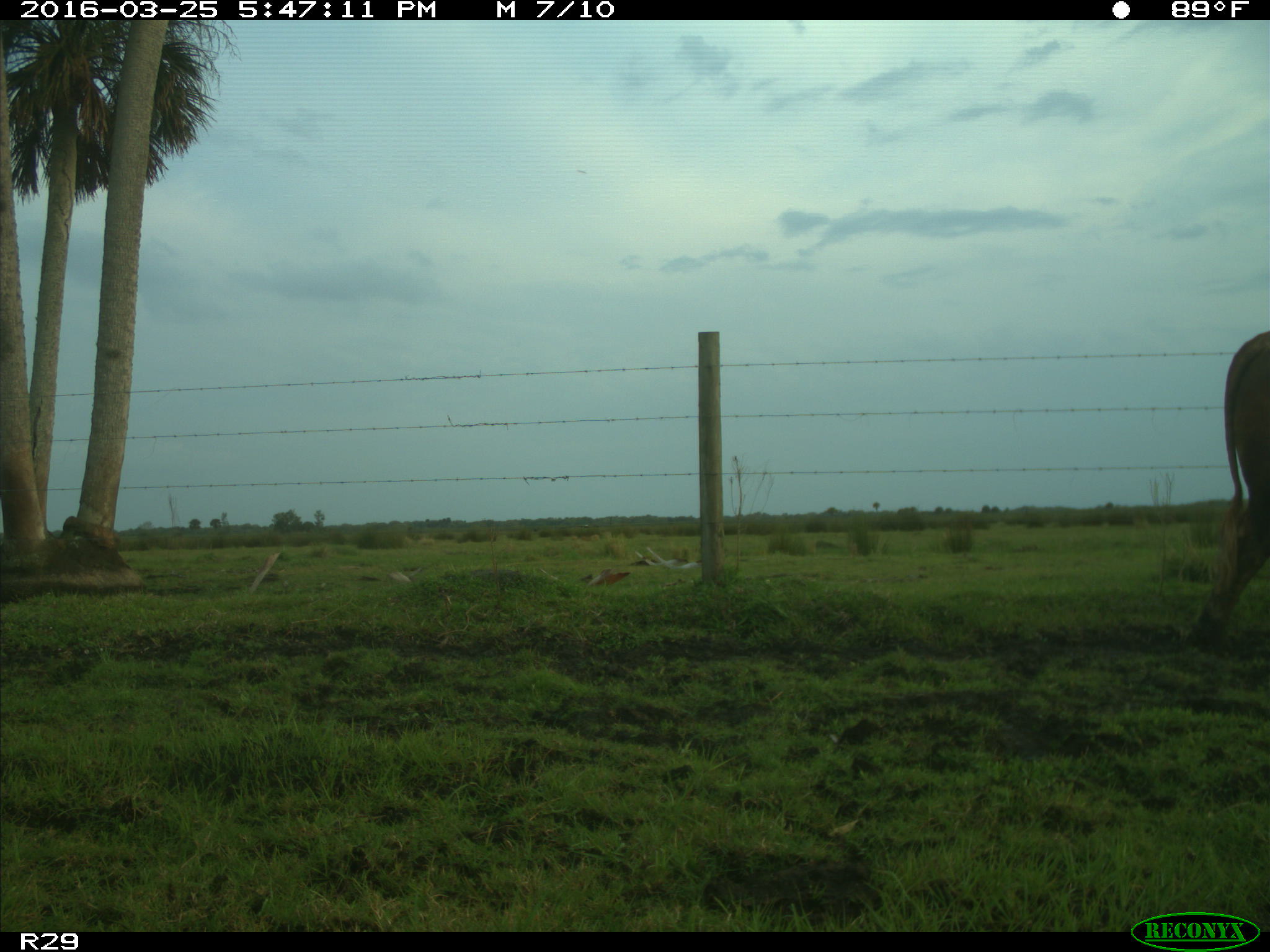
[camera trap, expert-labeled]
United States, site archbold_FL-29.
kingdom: Animalia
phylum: Chordata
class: Mammalia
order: Artiodactyla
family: Bovidae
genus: Bos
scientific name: Bos taurus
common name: domestic cow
Bos taurus (domestic cow).